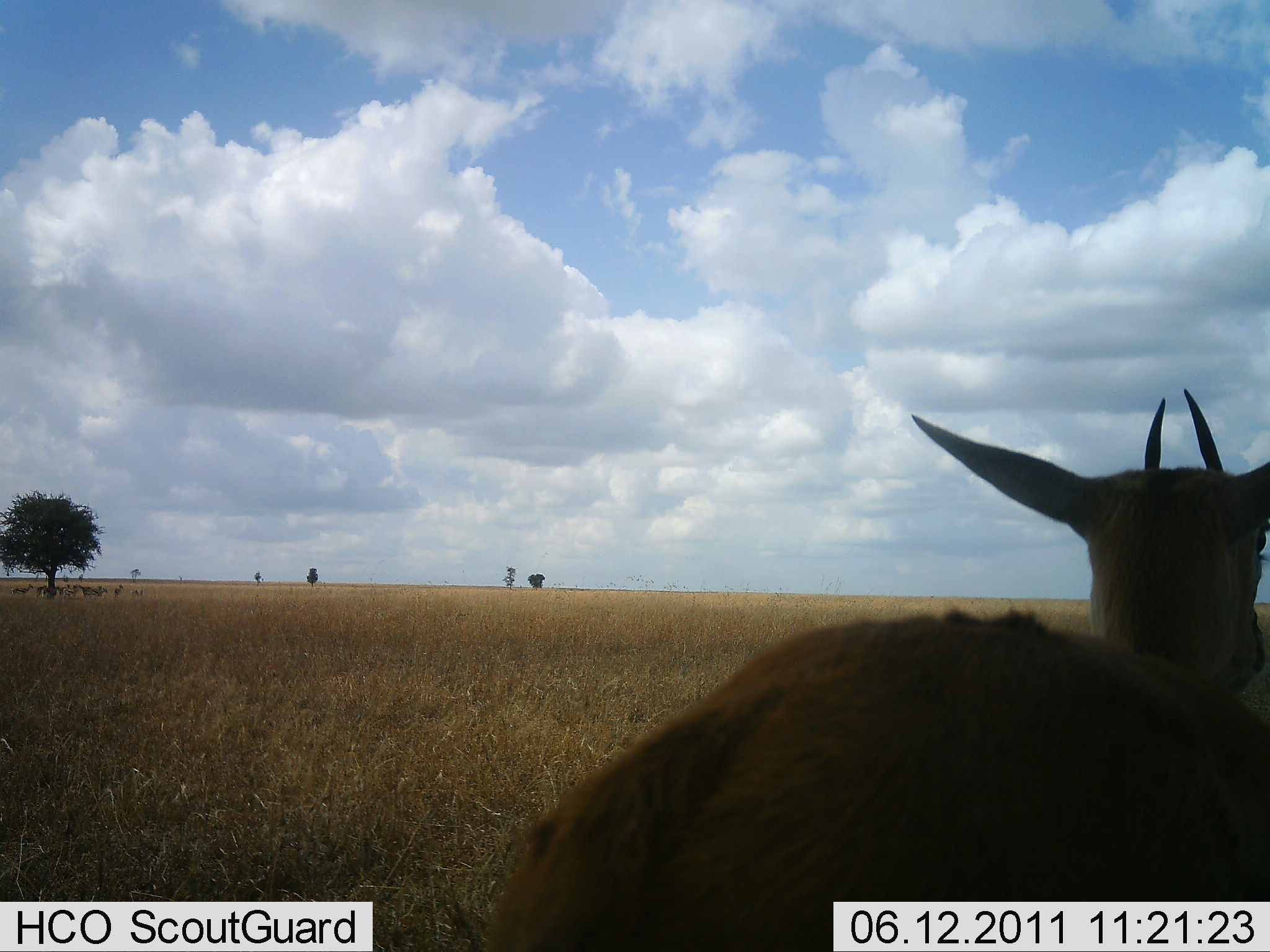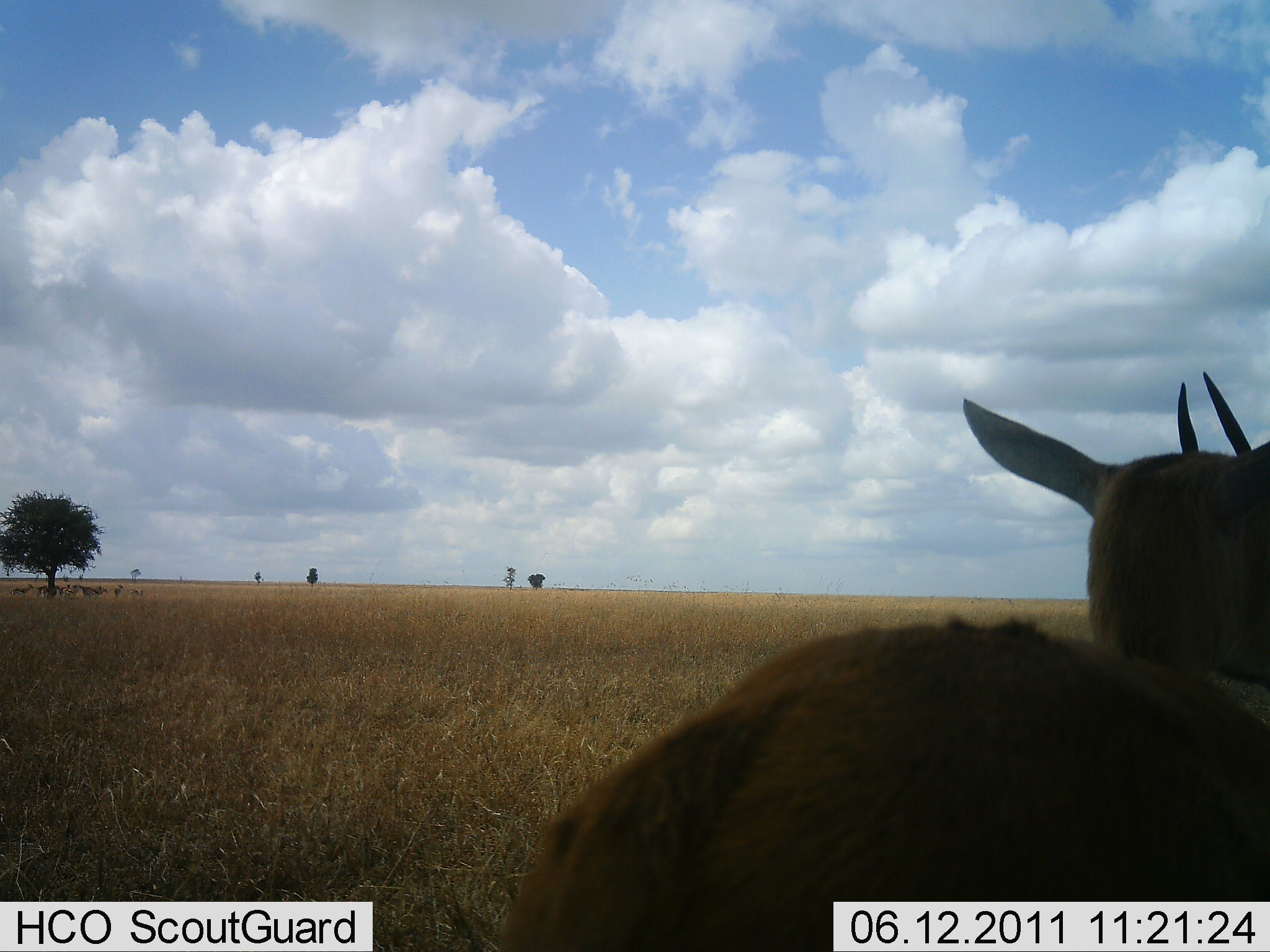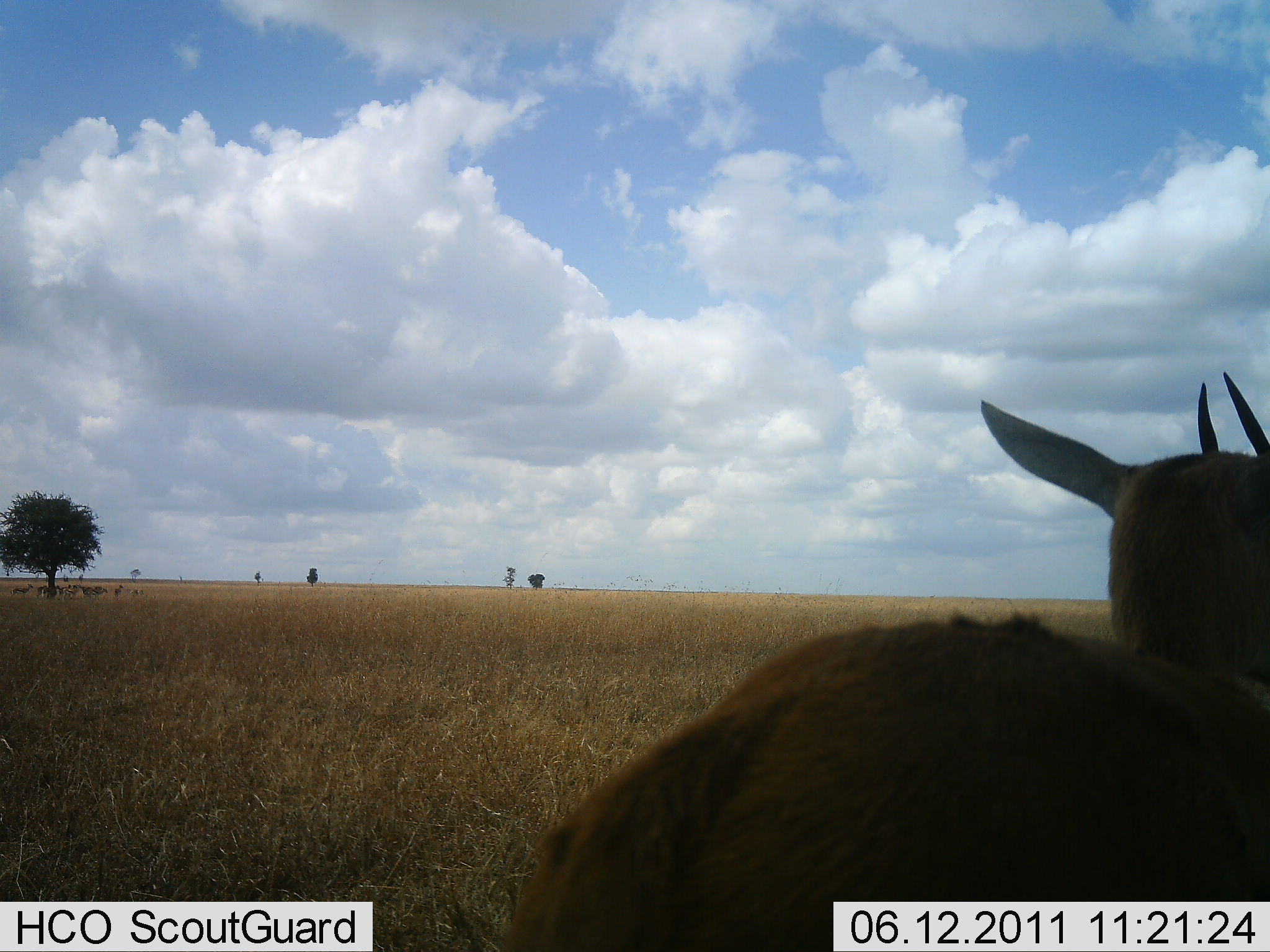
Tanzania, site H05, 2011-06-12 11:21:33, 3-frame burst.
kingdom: Animalia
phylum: Chordata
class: Mammalia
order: Artiodactyla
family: Bovidae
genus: Eudorcas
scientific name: Eudorcas thomsonii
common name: thomson's gazelle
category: gazellethomsons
Gazellethomsons (thomson's gazelle) (Eudorcas thomsonii), count 1. Behavior (volunteer vote fractions): standing 83%, resting 8%, moving 17%, interacting 0%. Young present (vote fraction): 0%. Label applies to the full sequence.